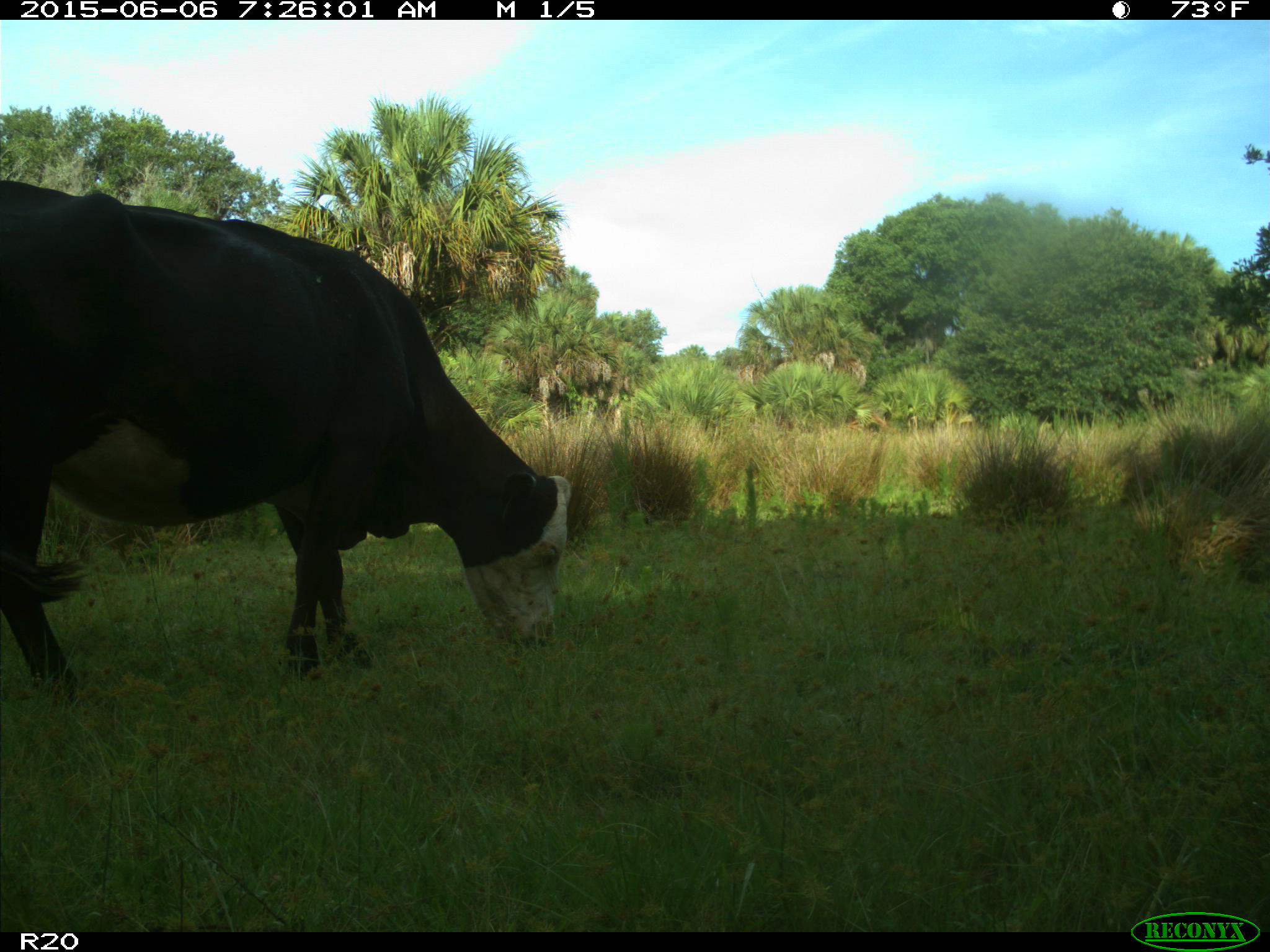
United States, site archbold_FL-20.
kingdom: Animalia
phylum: Chordata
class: Mammalia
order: Artiodactyla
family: Bovidae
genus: Bos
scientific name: Bos taurus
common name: domestic cow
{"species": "Bos taurus (domestic cow)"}